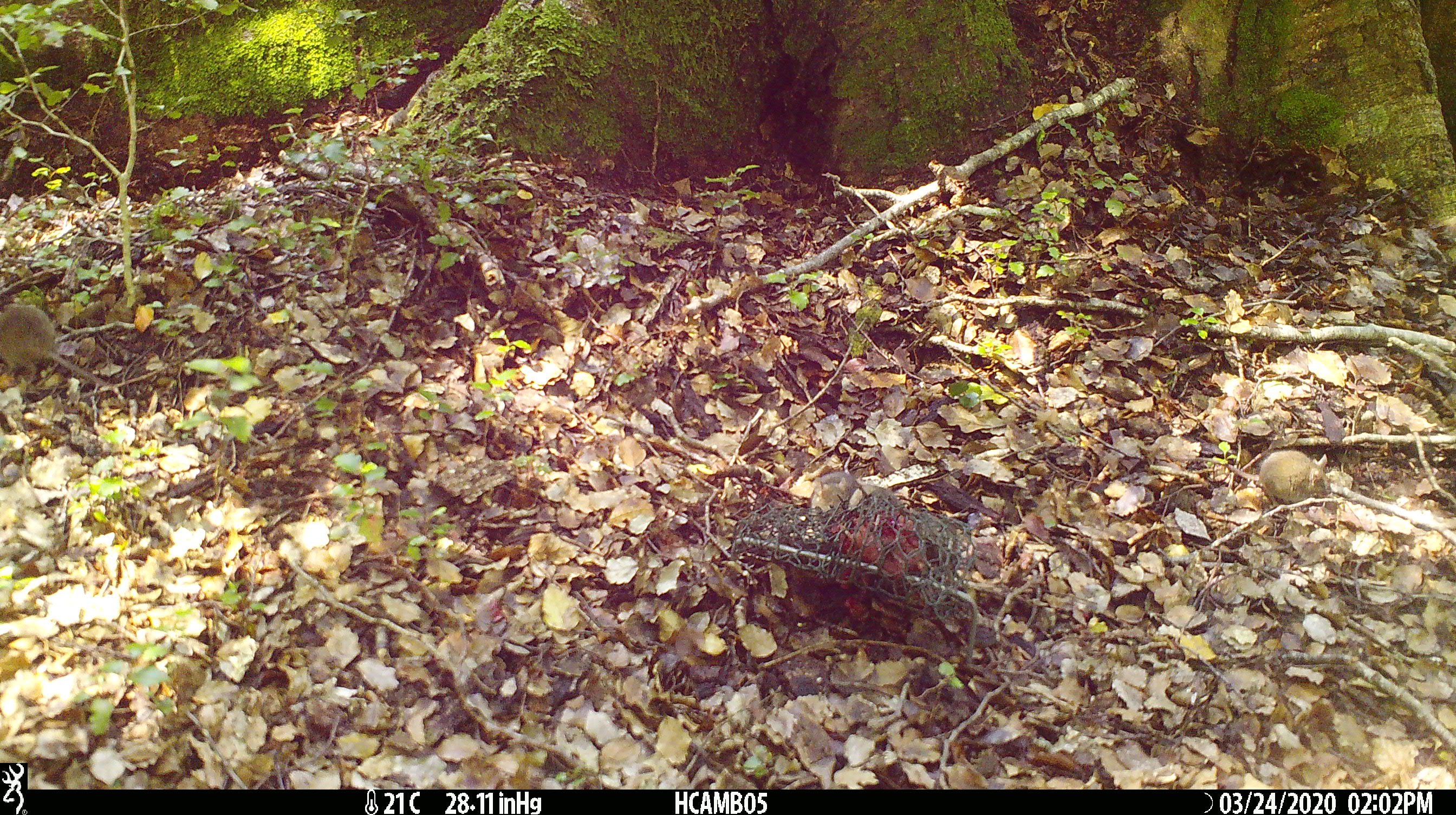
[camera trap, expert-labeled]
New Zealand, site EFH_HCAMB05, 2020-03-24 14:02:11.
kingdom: Animalia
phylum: Chordata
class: Mammalia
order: Rodentia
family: Muridae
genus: Mus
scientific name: Mus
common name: mouse